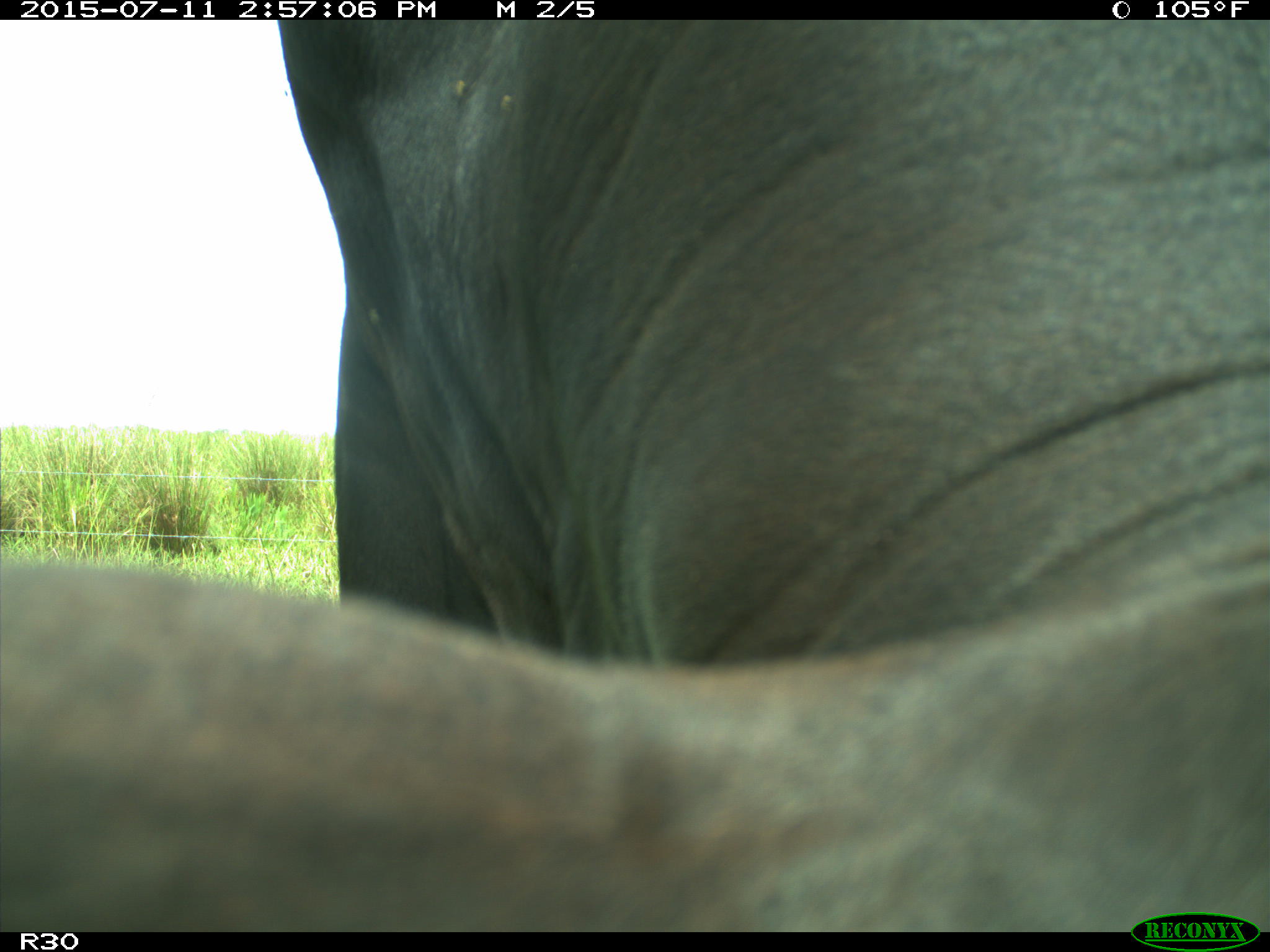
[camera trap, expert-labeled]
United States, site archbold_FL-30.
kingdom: Animalia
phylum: Chordata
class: Mammalia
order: Artiodactyla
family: Bovidae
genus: Bos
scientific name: Bos taurus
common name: domestic cow